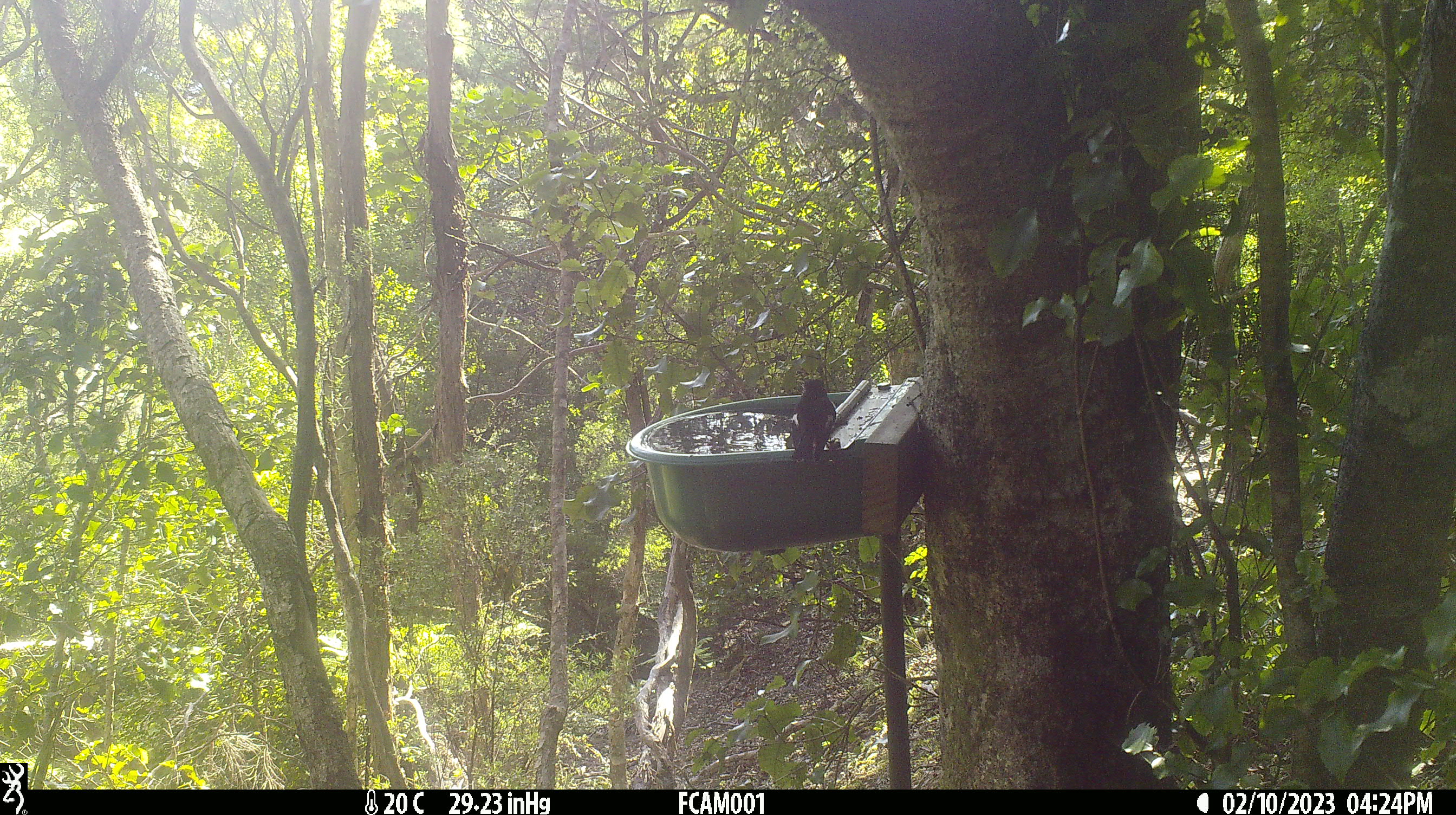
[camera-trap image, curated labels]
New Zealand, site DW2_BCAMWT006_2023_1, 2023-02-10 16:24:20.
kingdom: Animalia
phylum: Chordata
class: Aves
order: Passeriformes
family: Petroicidae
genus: Petroica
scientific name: Petroica macrocephala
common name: tomtit